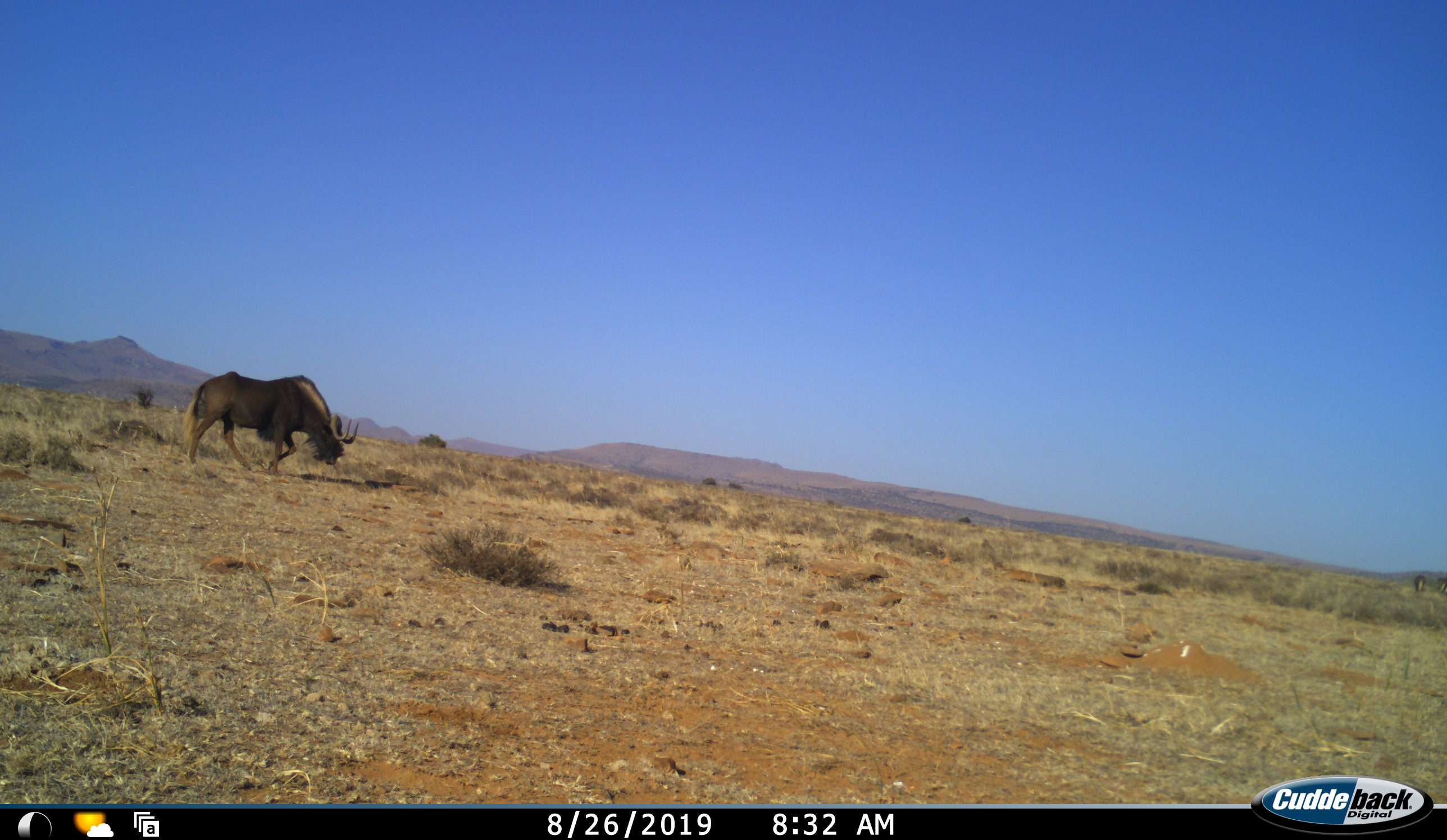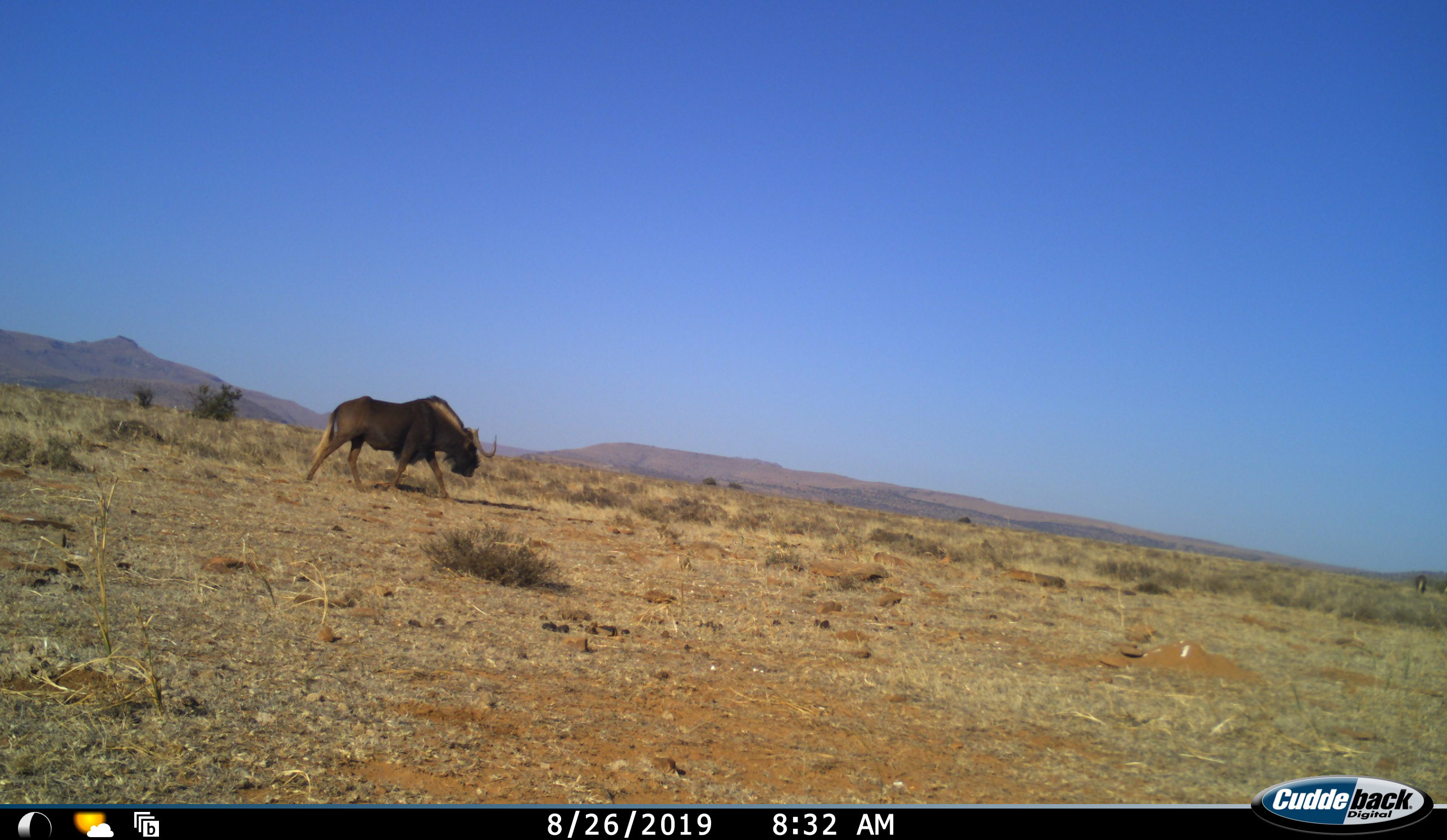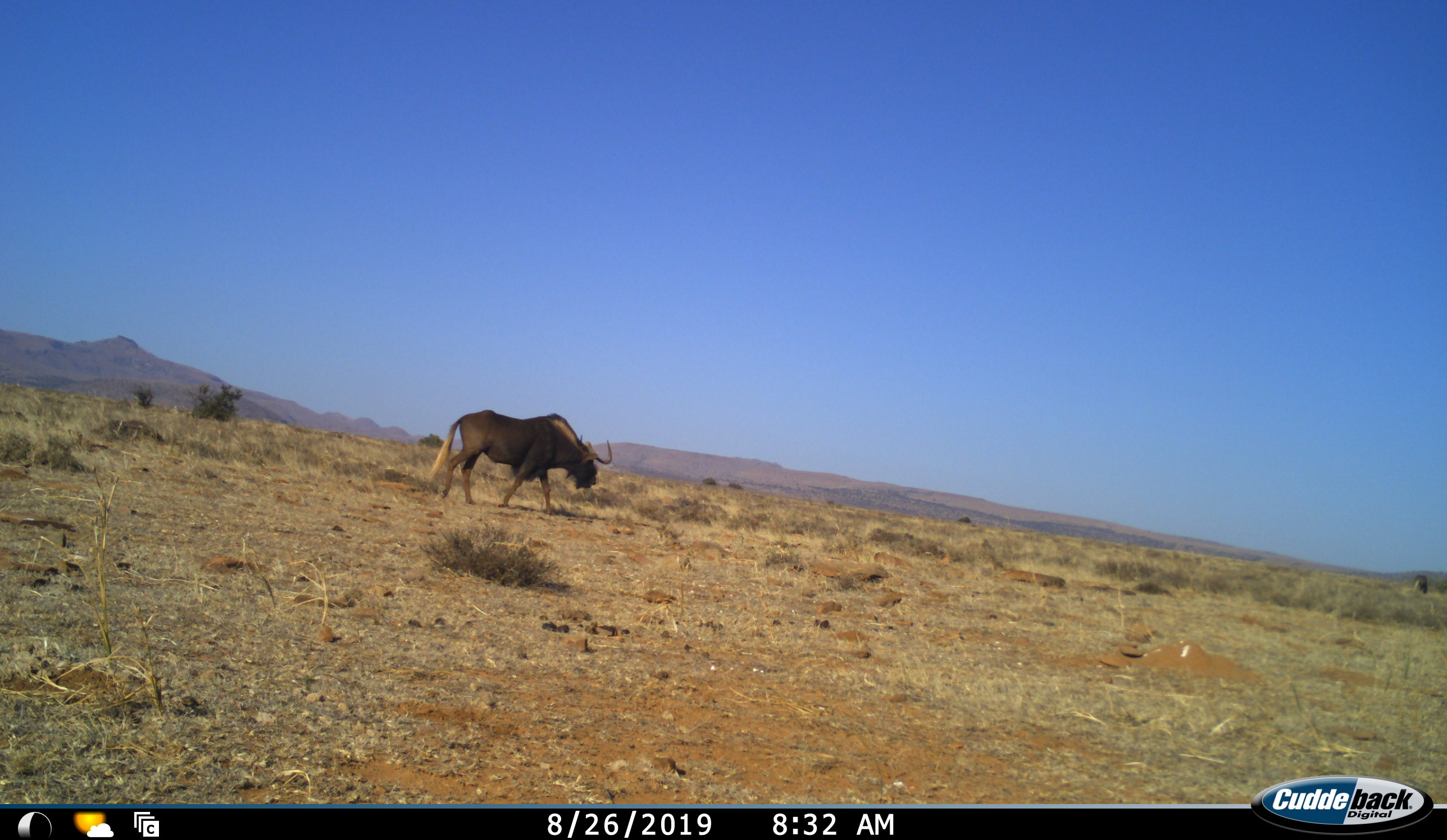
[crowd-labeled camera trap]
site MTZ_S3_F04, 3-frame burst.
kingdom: Animalia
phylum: Chordata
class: Mammalia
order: Artiodactyla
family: Bovidae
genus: Connochaetes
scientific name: Connochaetes gnou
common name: black wildebeest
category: wildebeestblack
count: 1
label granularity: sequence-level